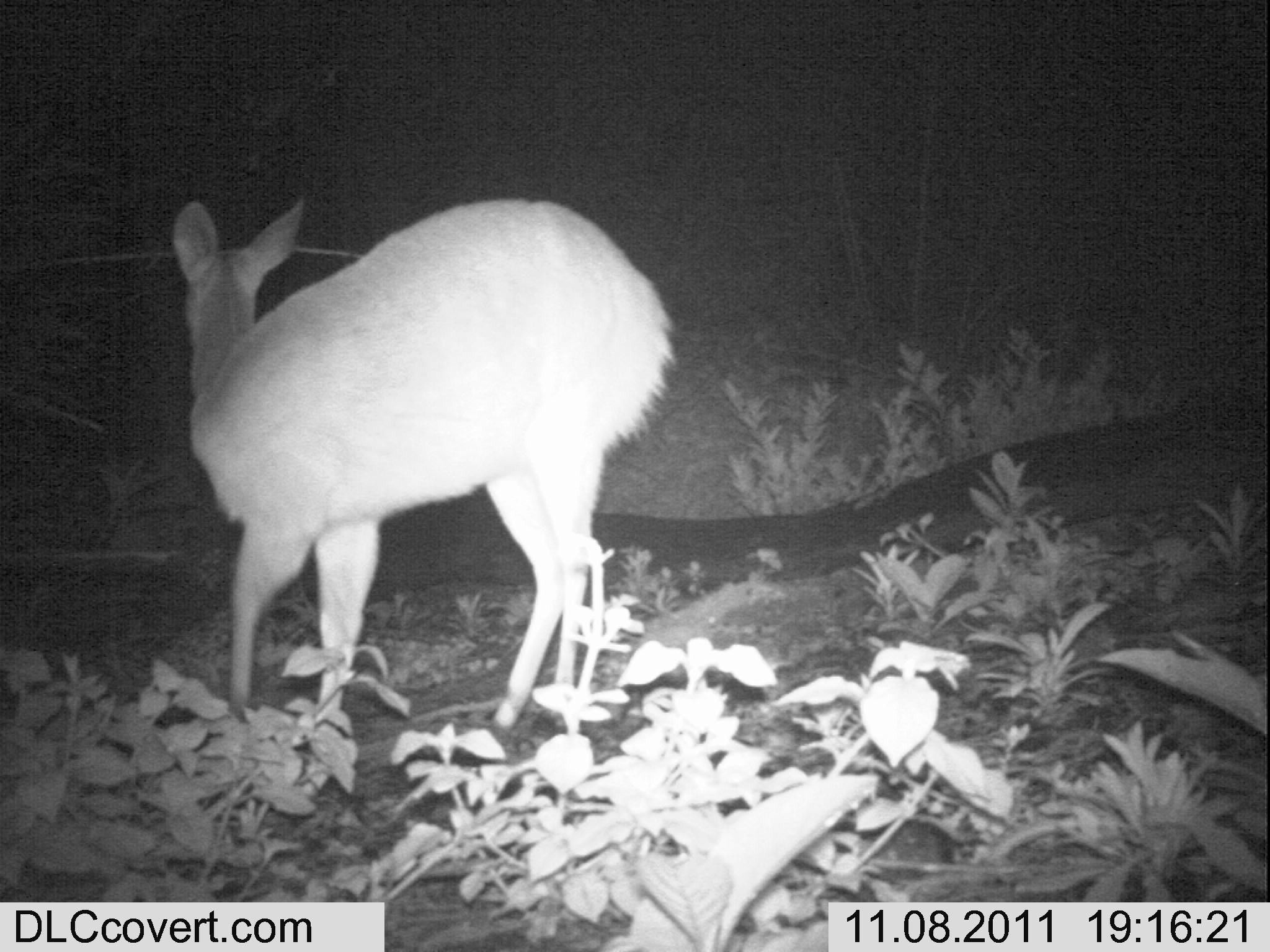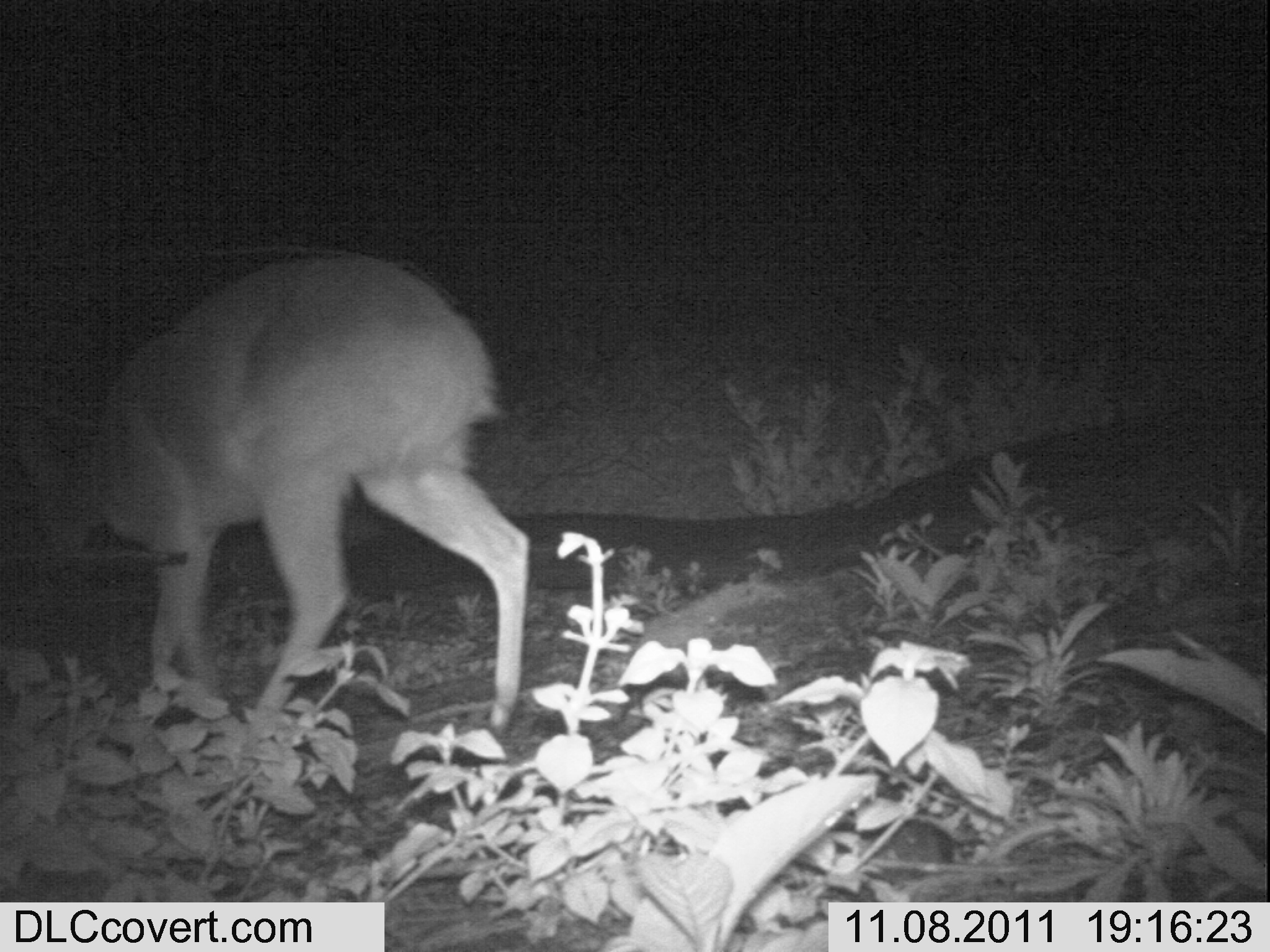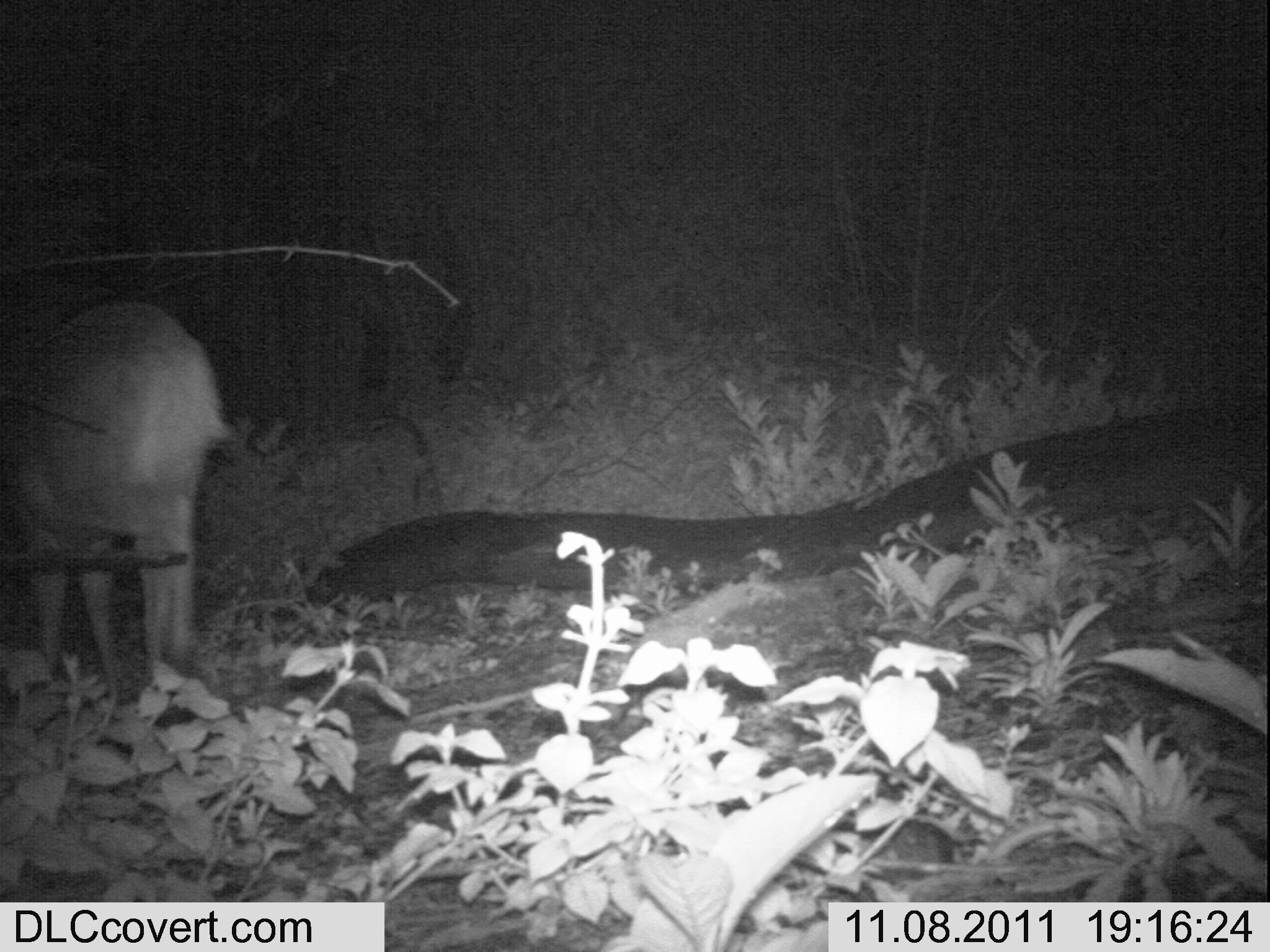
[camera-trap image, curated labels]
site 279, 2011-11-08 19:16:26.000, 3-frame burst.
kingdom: Animalia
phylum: Chordata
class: Mammalia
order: Artiodactyla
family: Bovidae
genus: Tragelaphus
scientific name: Tragelaphus scriptus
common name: bushbuck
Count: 1.